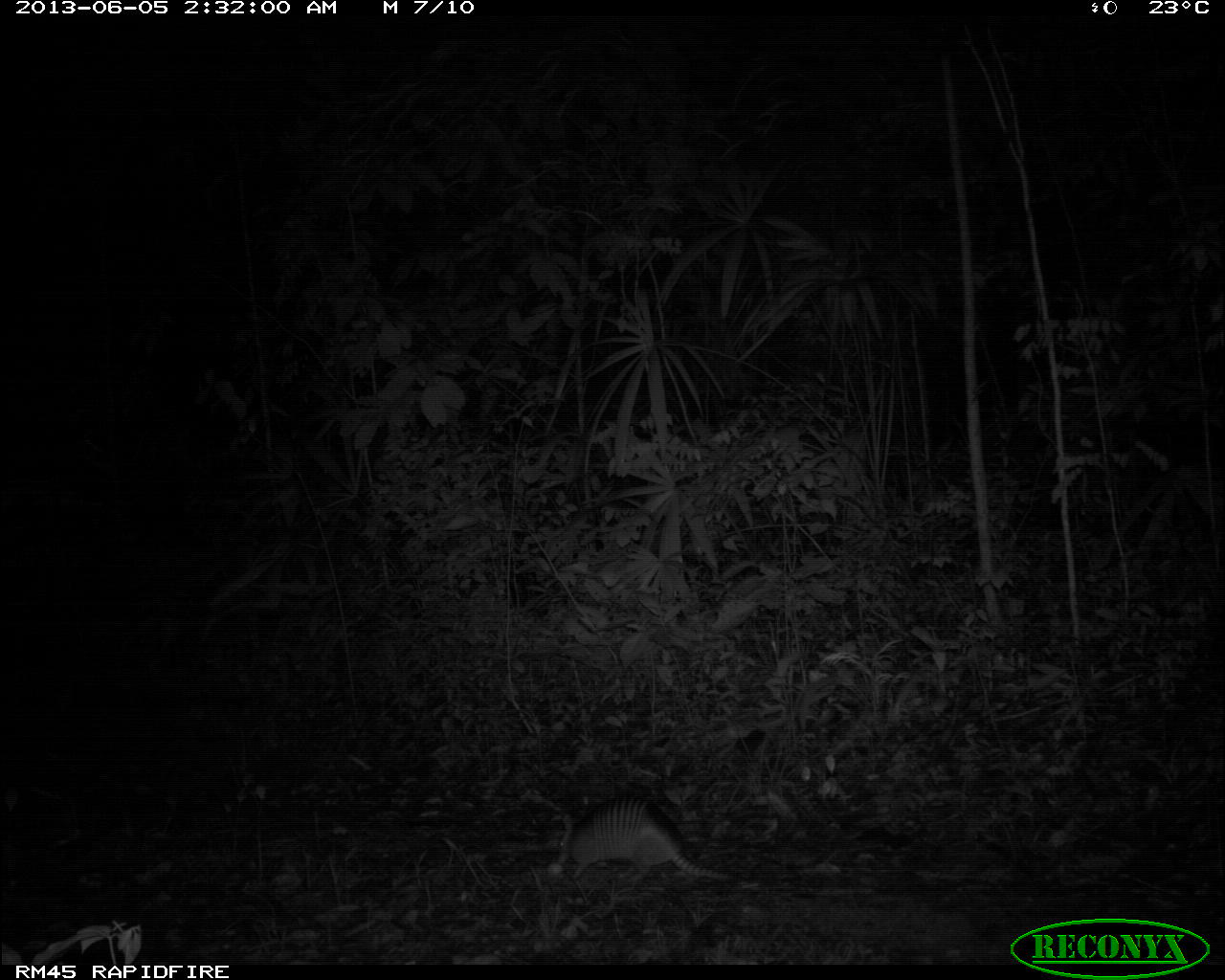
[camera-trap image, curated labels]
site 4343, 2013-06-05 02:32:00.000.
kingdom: Animalia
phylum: Chordata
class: Mammalia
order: Cingulata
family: Dasypodidae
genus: Dasypus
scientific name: Dasypus novemcinctus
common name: nine-banded armadillo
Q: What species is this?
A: Dasypus novemcinctus (nine-banded armadillo).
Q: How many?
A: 1.